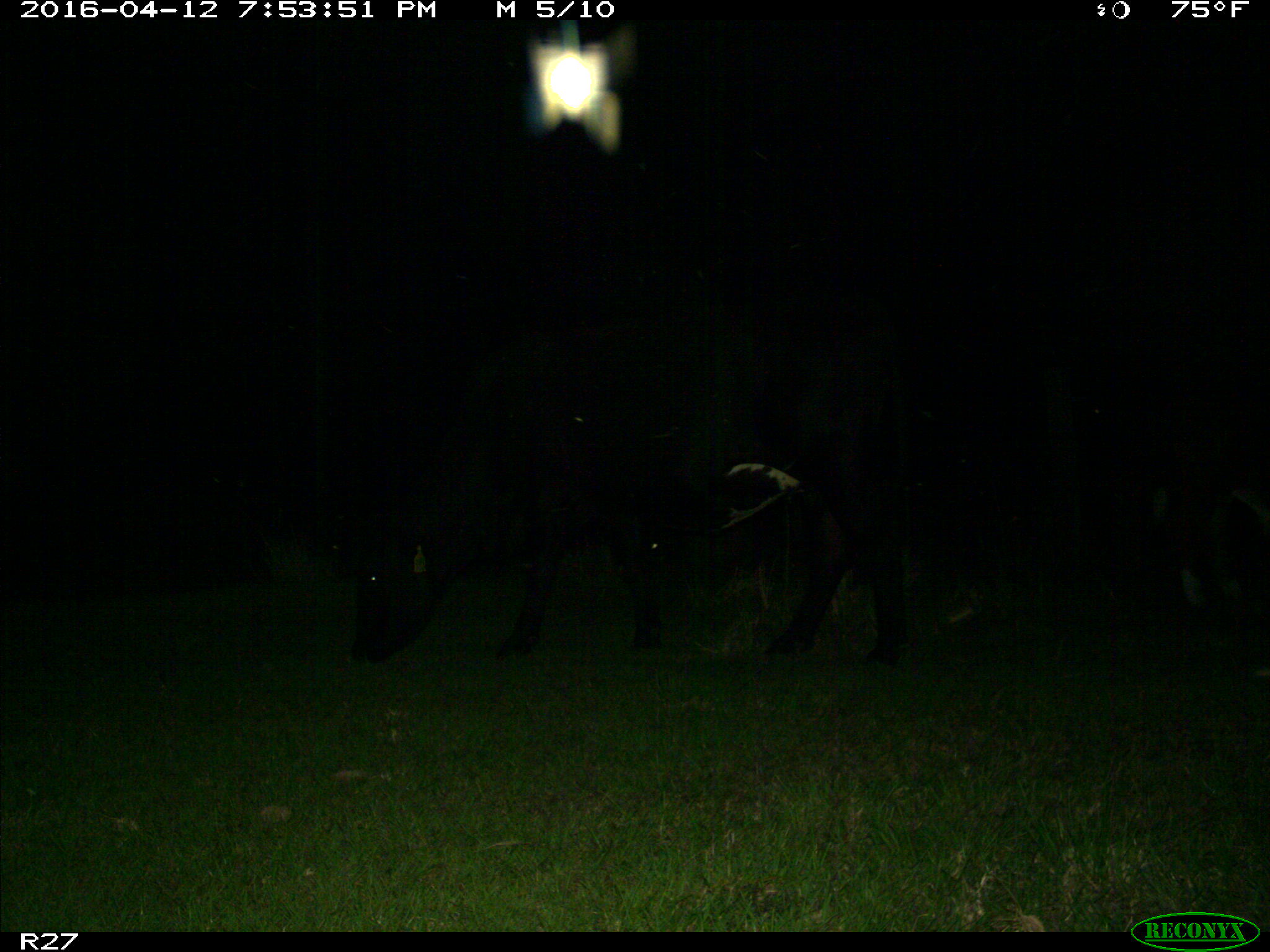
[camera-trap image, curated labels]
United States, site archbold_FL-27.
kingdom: Animalia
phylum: Chordata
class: Mammalia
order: Artiodactyla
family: Bovidae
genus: Bos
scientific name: Bos taurus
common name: domestic cow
Bos taurus (domestic cow).